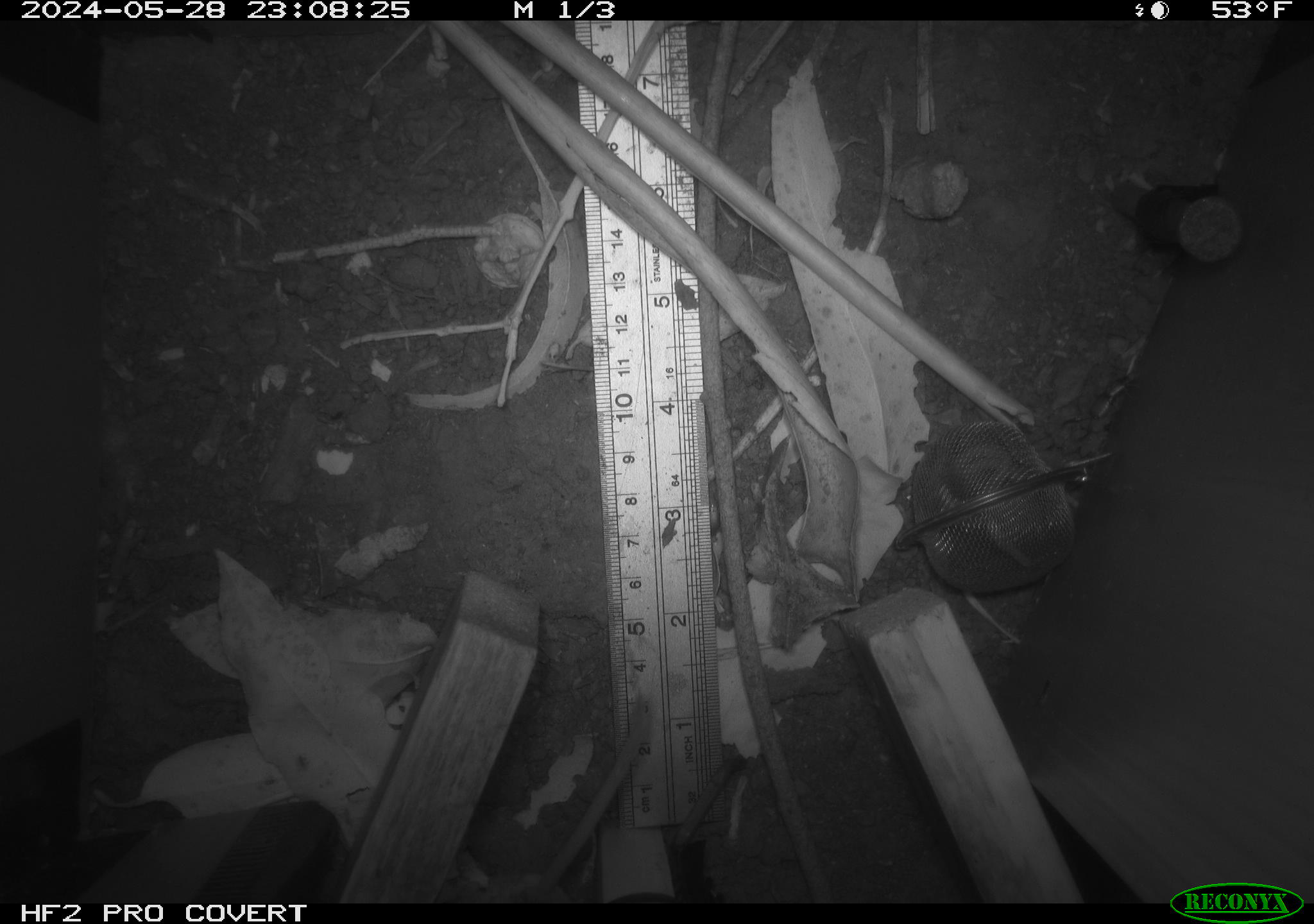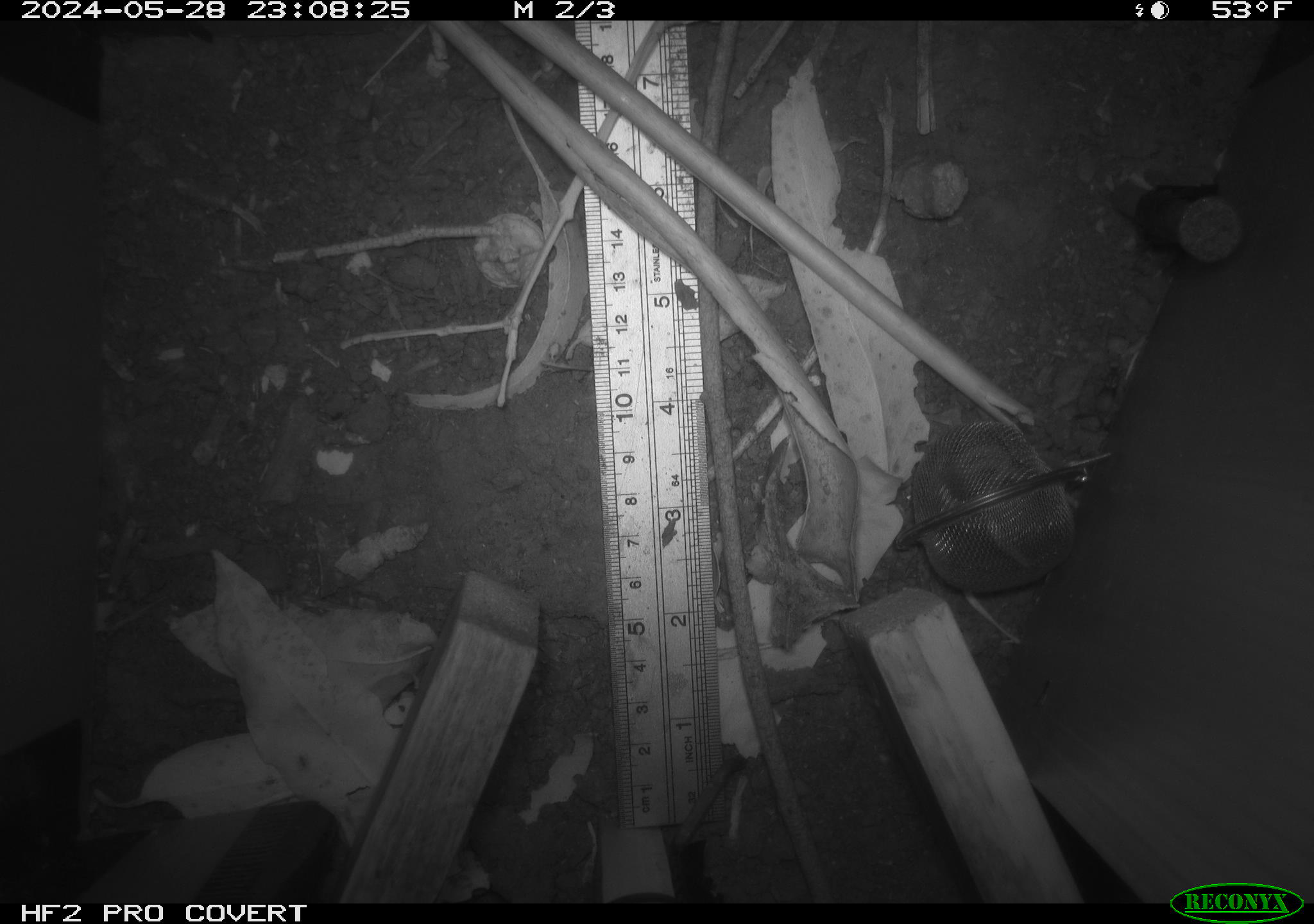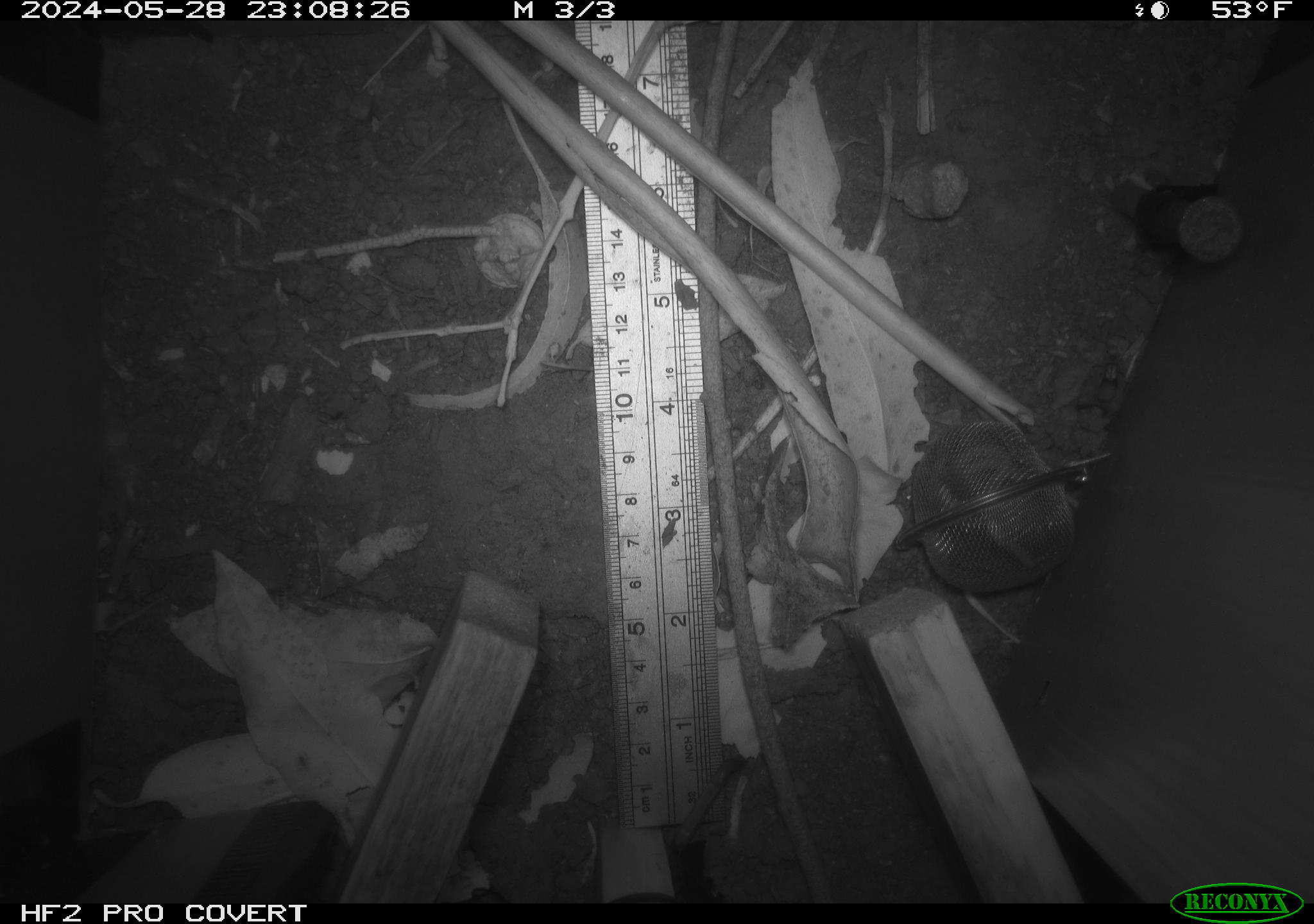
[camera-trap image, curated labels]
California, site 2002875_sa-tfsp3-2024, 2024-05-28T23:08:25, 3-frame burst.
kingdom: Animalia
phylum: Chordata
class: Mammalia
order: Rodentia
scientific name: Rodentia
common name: rodent